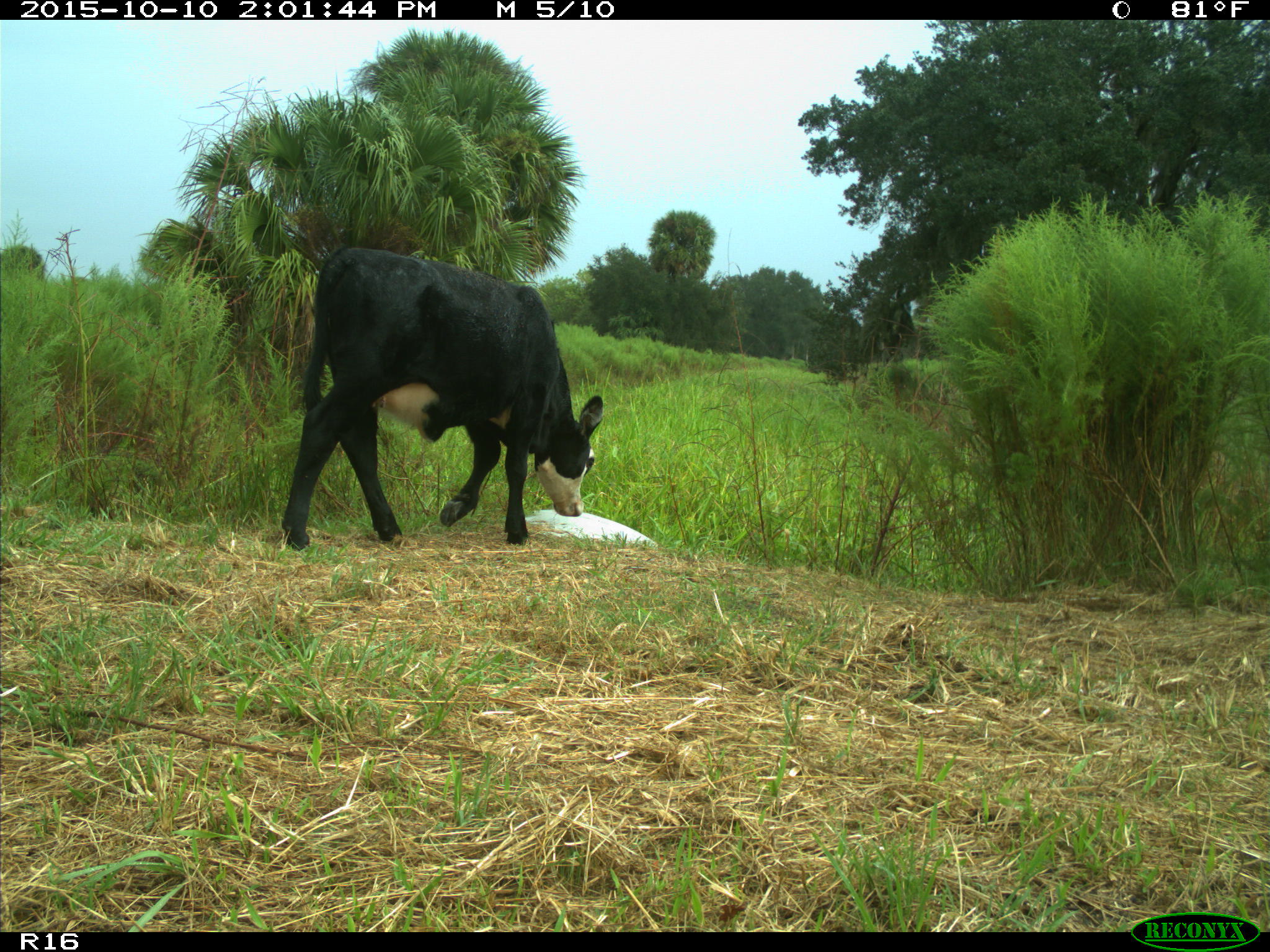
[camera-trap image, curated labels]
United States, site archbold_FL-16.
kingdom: Animalia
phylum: Chordata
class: Mammalia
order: Artiodactyla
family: Bovidae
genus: Bos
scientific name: Bos taurus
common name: domestic cow